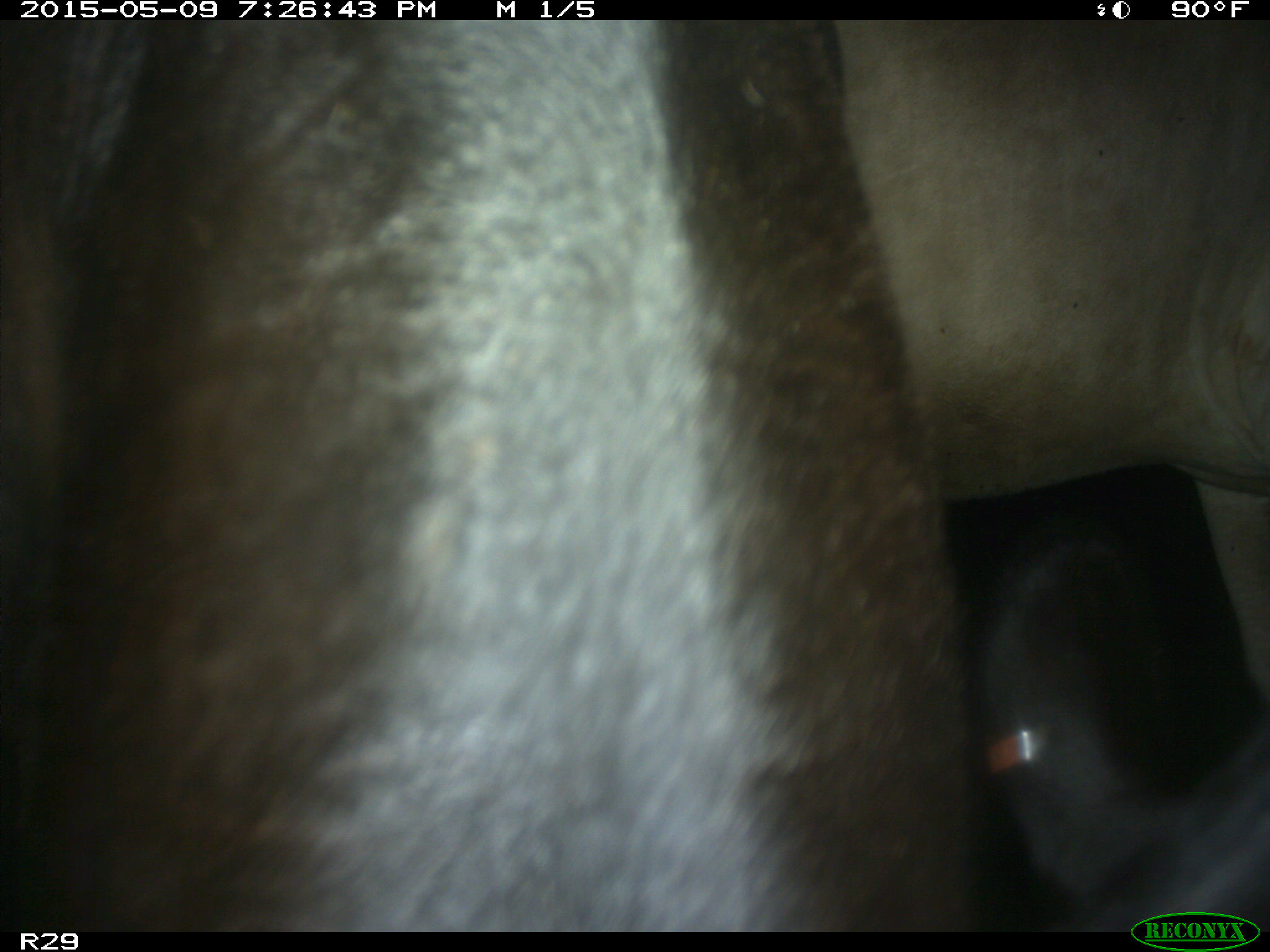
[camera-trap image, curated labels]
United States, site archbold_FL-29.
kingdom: Animalia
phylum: Chordata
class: Mammalia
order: Artiodactyla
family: Bovidae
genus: Bos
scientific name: Bos taurus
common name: domestic cow